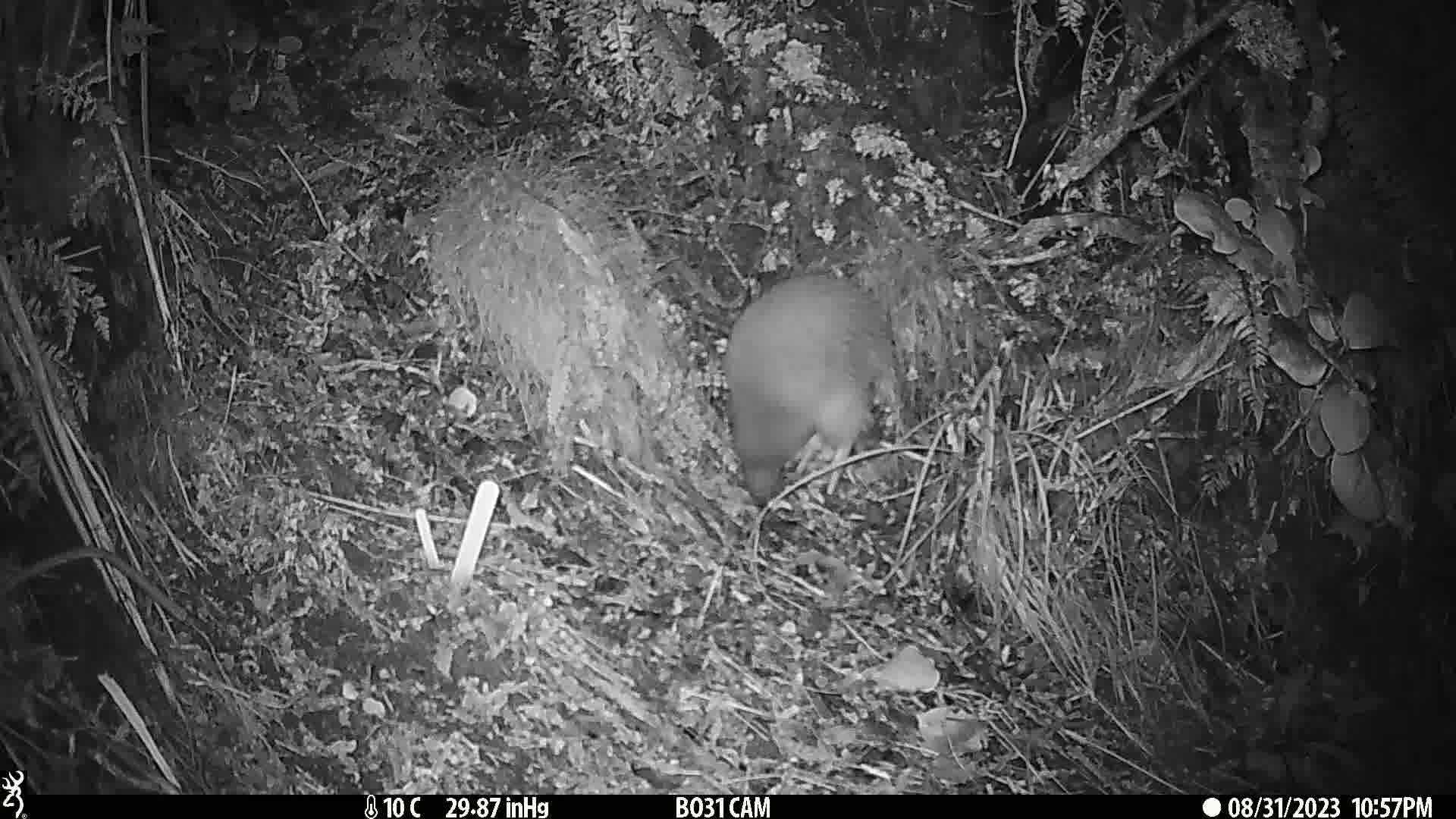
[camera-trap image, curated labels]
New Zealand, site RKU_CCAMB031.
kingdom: Animalia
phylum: Chordata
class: Aves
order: Apterygiformes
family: Apterygidae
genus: Apteryx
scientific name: Apteryx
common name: kiwi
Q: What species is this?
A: Kiwi (Apteryx).